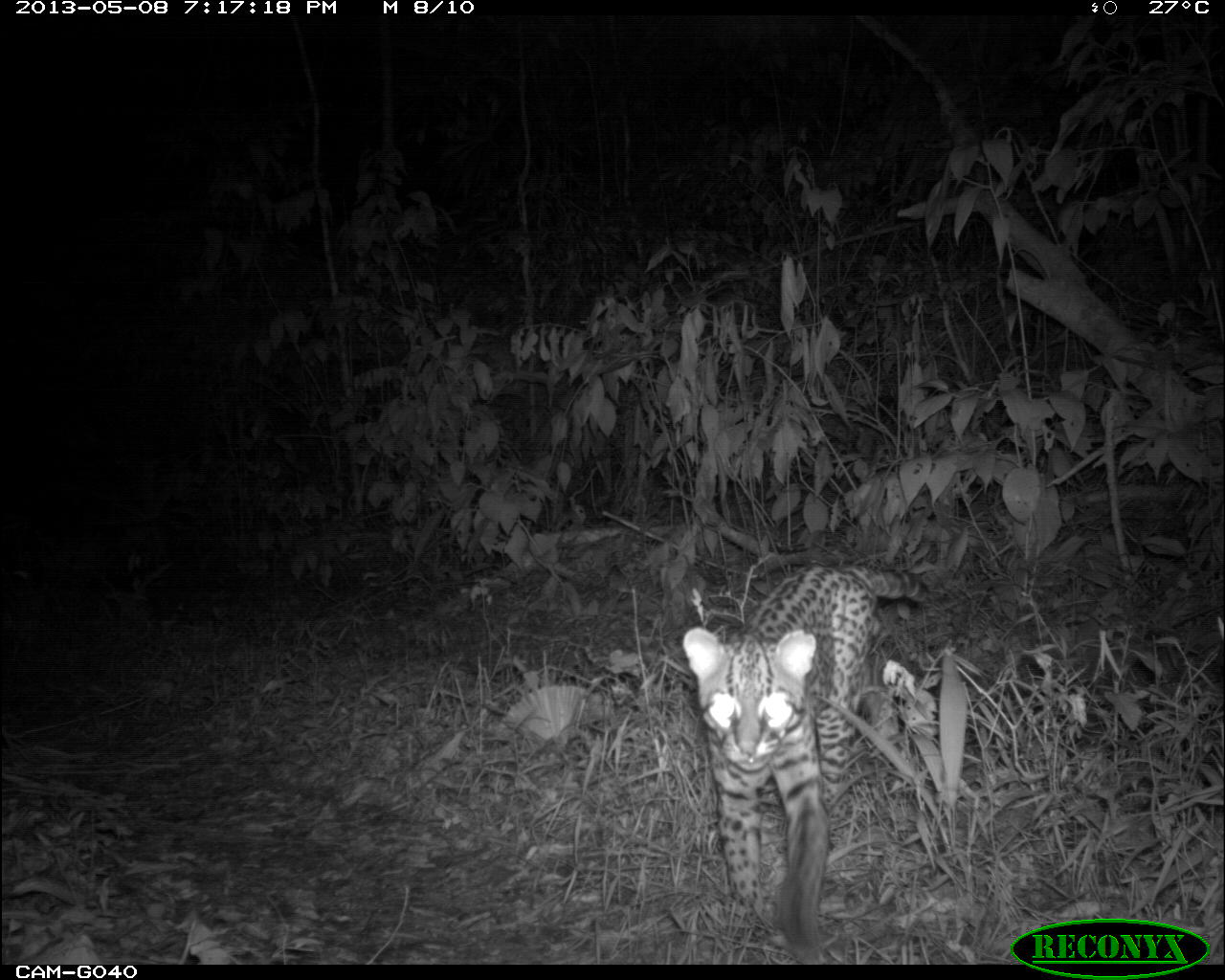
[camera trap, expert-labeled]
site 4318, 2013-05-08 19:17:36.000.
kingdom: Animalia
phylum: Chordata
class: Mammalia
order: Carnivora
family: Felidae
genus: Leopardus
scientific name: Leopardus pardalis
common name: ocelot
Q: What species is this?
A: Leopardus pardalis (ocelot).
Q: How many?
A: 1.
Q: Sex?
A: Male.